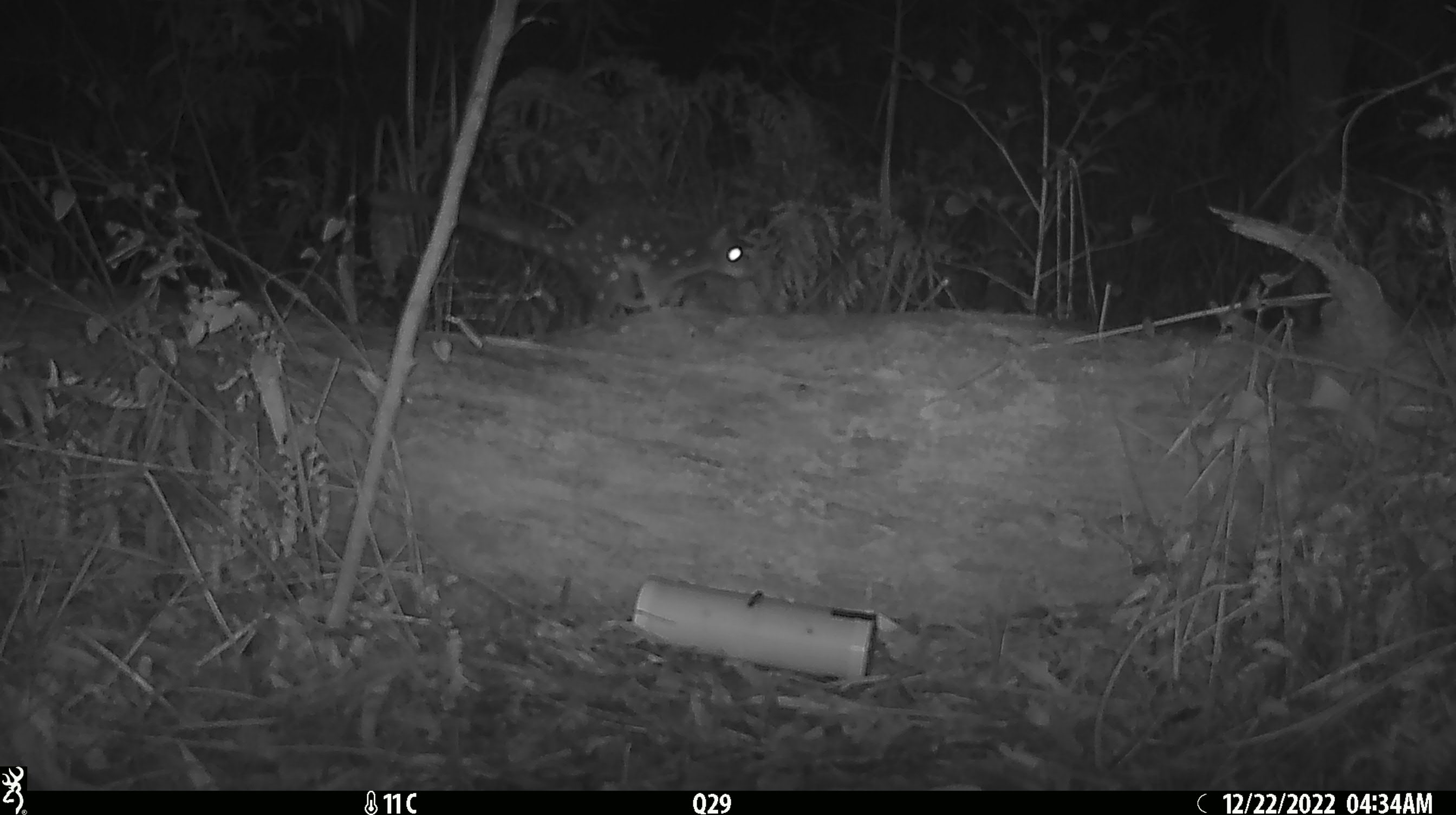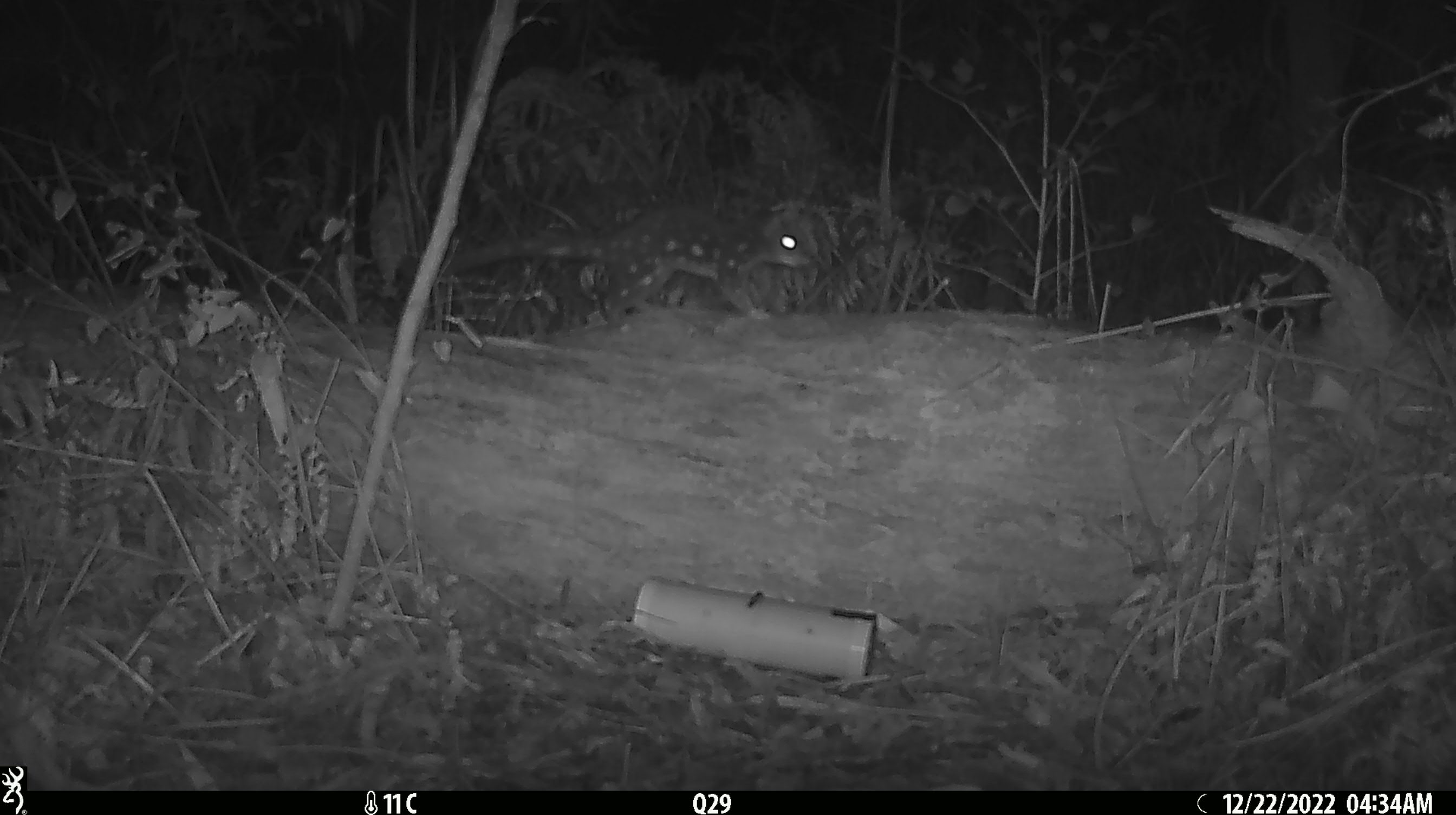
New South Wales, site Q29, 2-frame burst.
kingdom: Animalia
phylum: Chordata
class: Mammalia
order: Dasyuromorphia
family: Dasyuridae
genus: Dasyurus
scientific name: Dasyurus maculatus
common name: spotted-tailed quoll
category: quoll